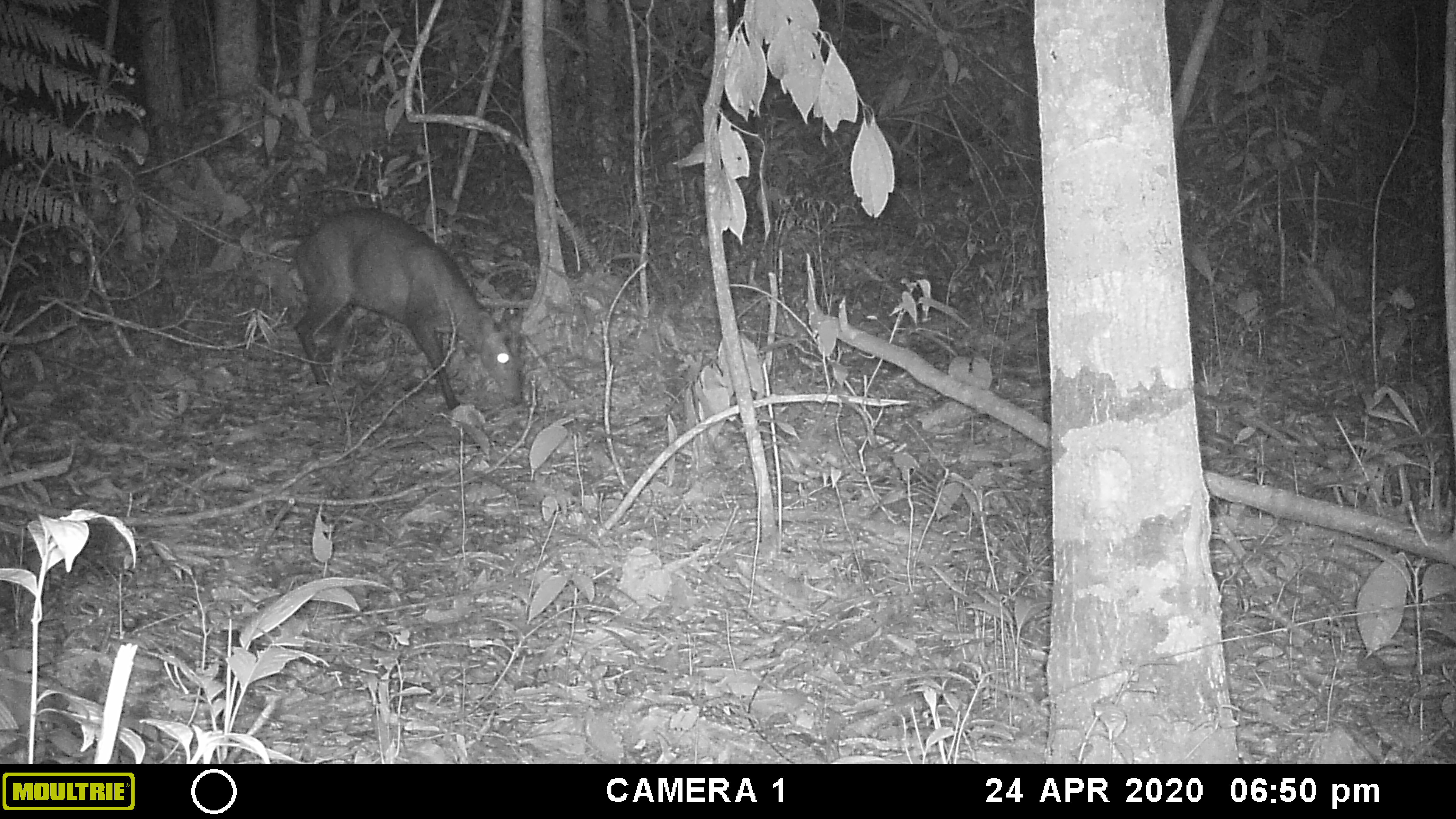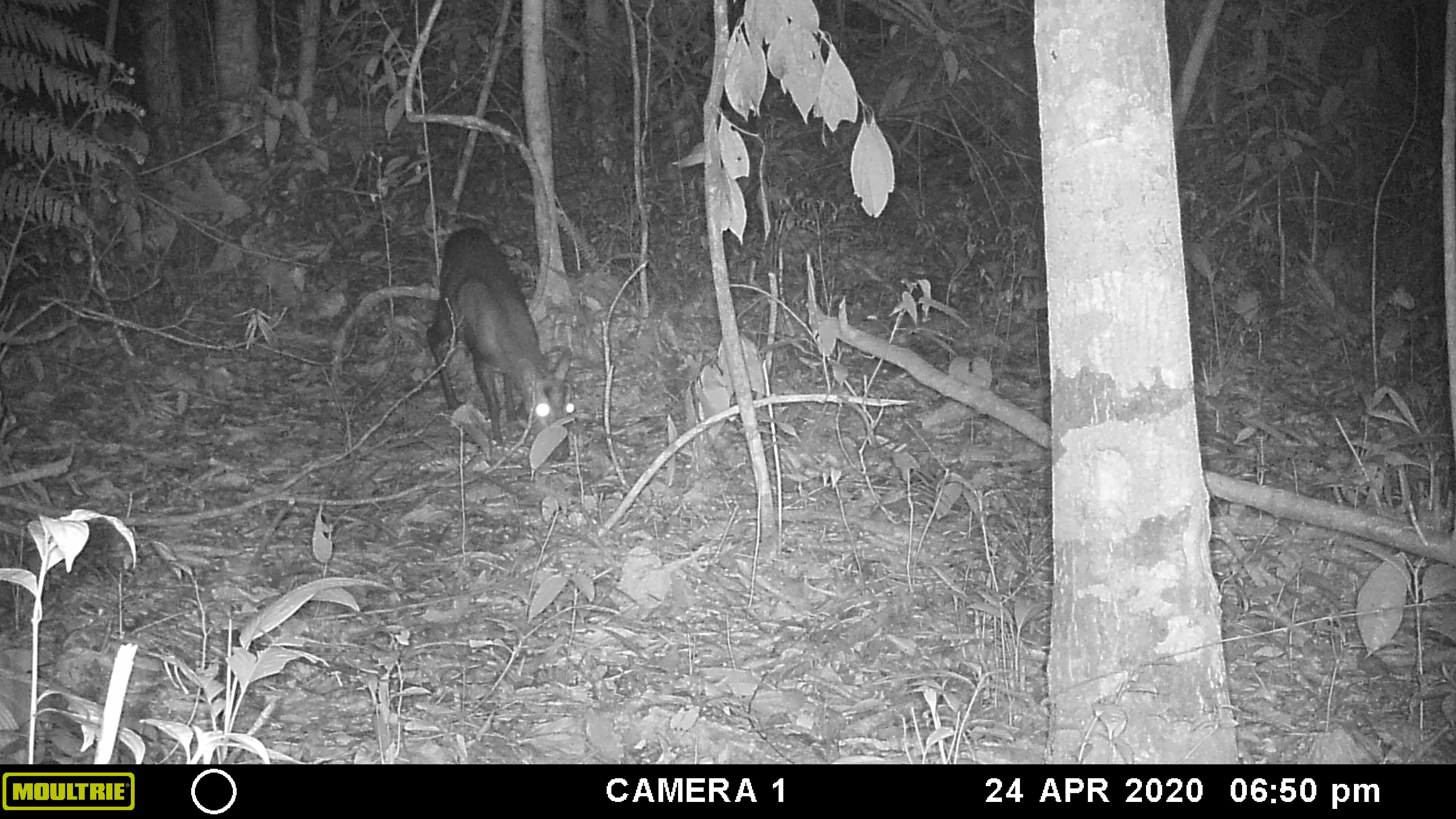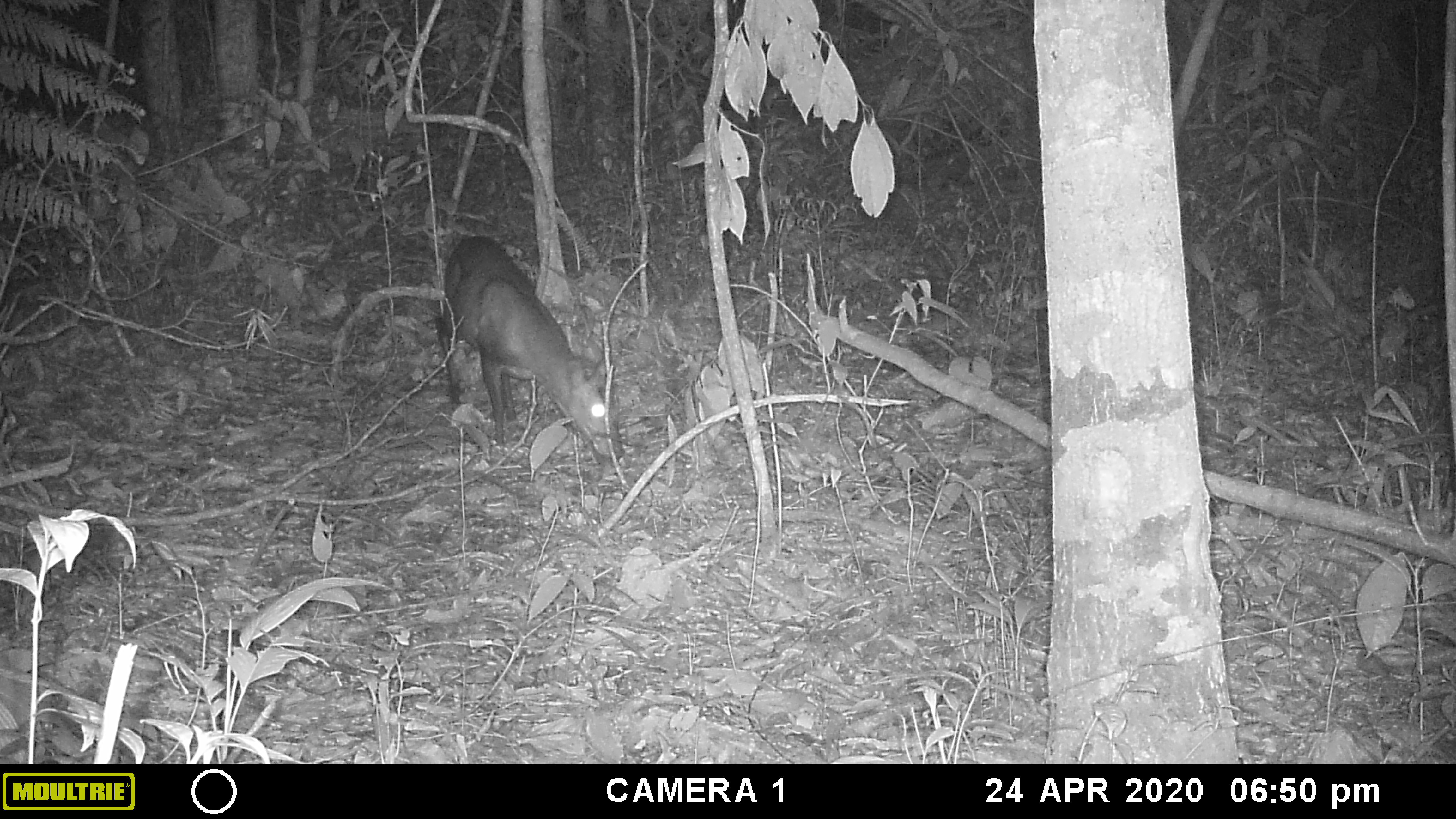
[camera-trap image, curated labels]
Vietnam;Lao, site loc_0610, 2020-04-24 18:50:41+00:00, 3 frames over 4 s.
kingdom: Animalia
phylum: Chordata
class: Mammalia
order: Artiodactyla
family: Cervidae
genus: Muntiacus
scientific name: Muntiacus rooseveltorum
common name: roosevelt's muntjac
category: roosevelts muntjac group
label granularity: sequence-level